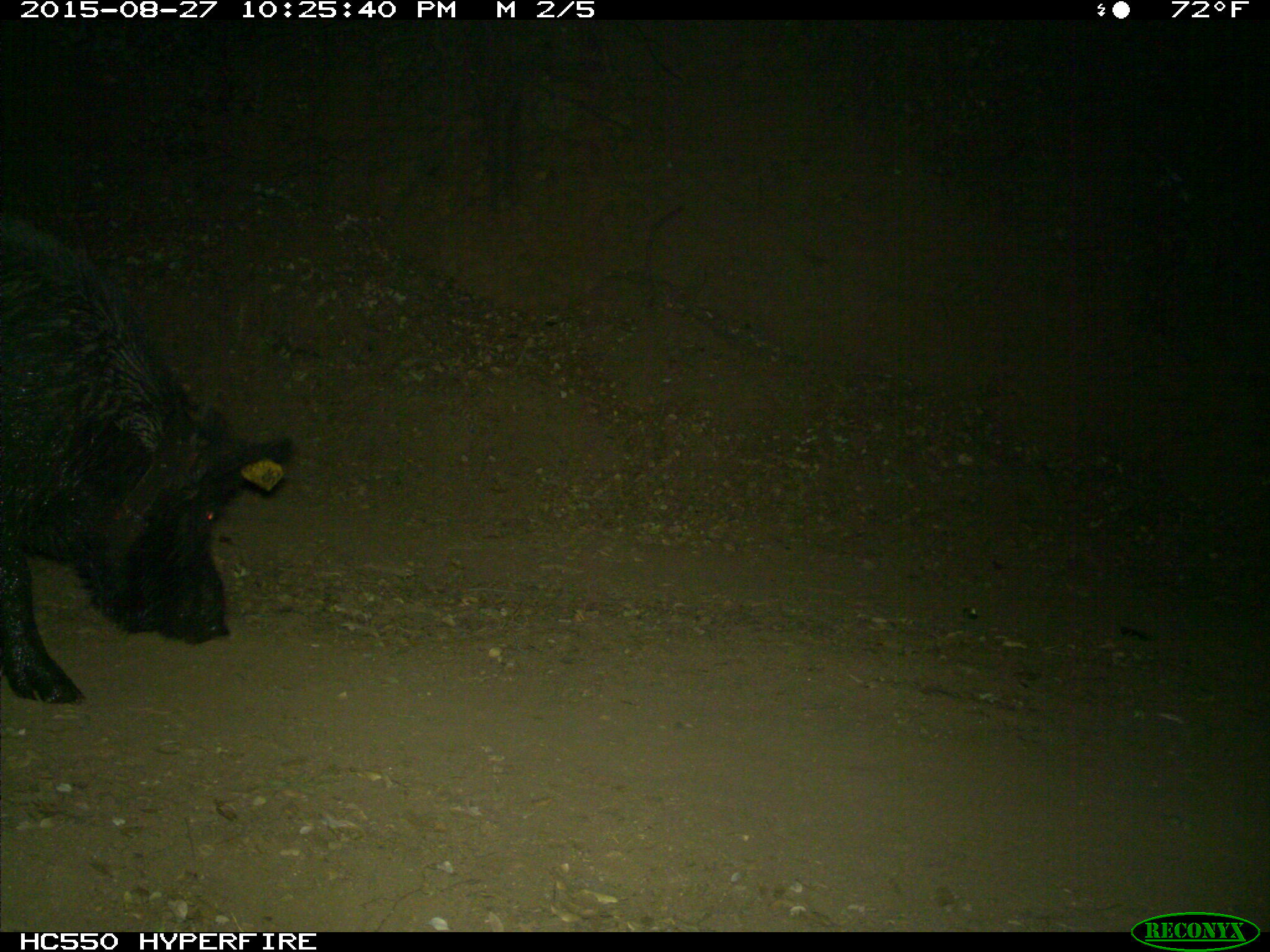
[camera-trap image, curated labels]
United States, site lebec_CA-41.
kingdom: Animalia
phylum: Chordata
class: Mammalia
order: Artiodactyla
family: Suidae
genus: Sus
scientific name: Sus scrofa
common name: wild boar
Sus scrofa (wild boar).